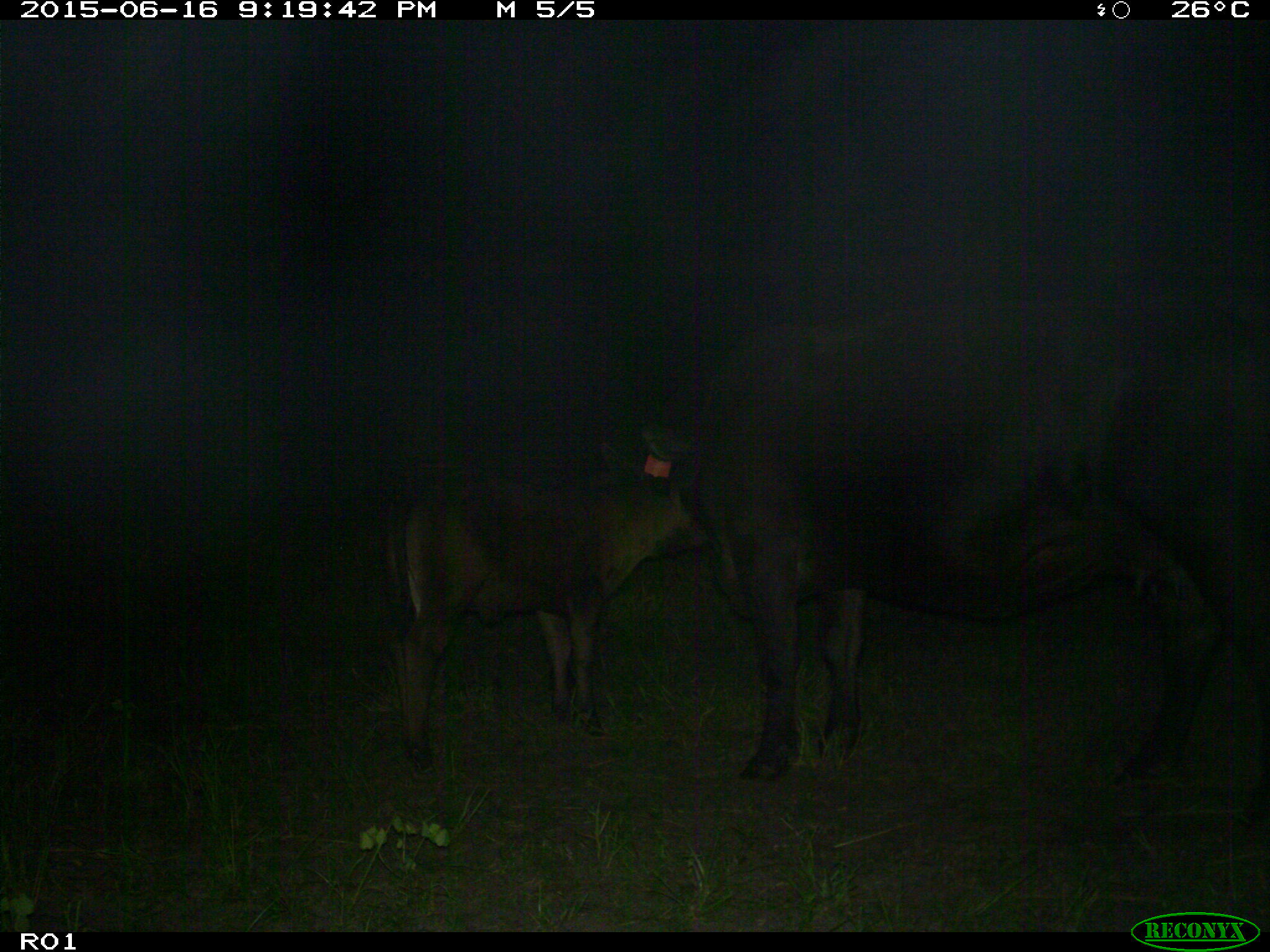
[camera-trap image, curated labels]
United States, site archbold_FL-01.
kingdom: Animalia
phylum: Chordata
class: Mammalia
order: Artiodactyla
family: Bovidae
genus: Bos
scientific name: Bos taurus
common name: domestic cow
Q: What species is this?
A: Bos taurus (domestic cow).